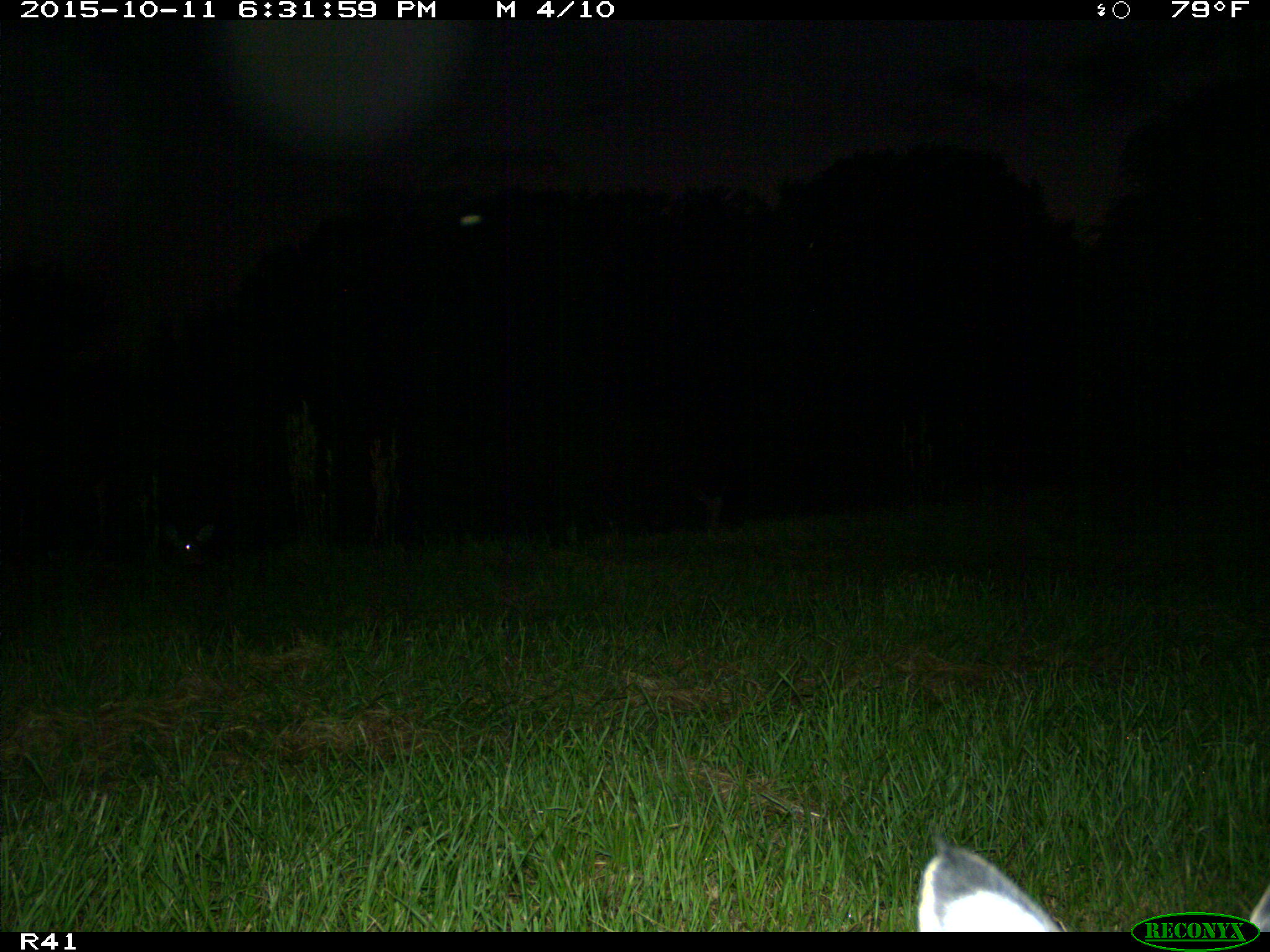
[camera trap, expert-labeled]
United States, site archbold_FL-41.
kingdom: Animalia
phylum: Chordata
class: Mammalia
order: Artiodactyla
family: Cervidae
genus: Odocoileus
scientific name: Odocoileus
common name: deer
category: unidentified deer